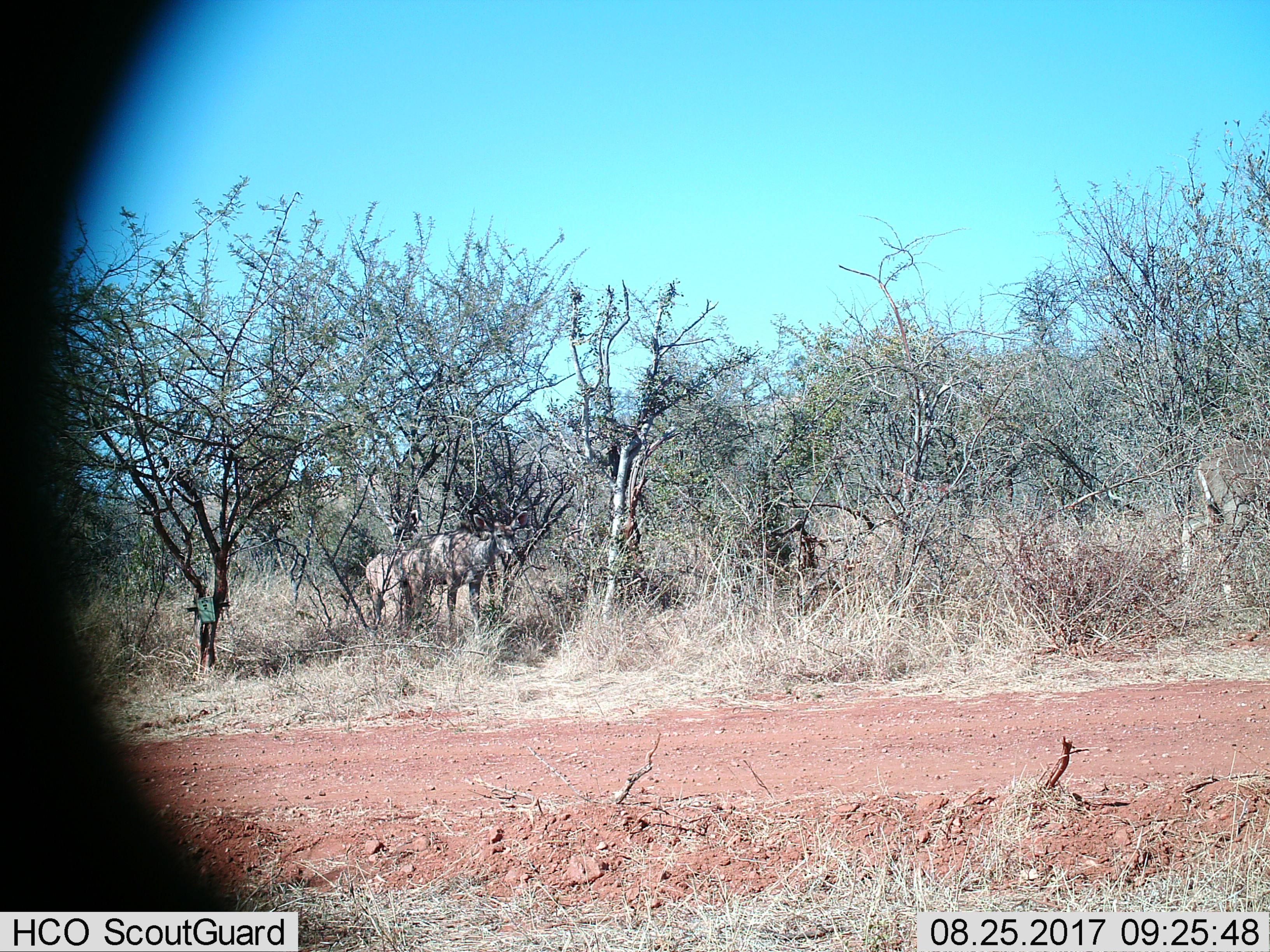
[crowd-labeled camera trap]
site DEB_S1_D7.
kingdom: Animalia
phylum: Chordata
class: Mammalia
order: Artiodactyla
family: Bovidae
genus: Tragelaphus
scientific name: Tragelaphus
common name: kudu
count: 2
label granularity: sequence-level